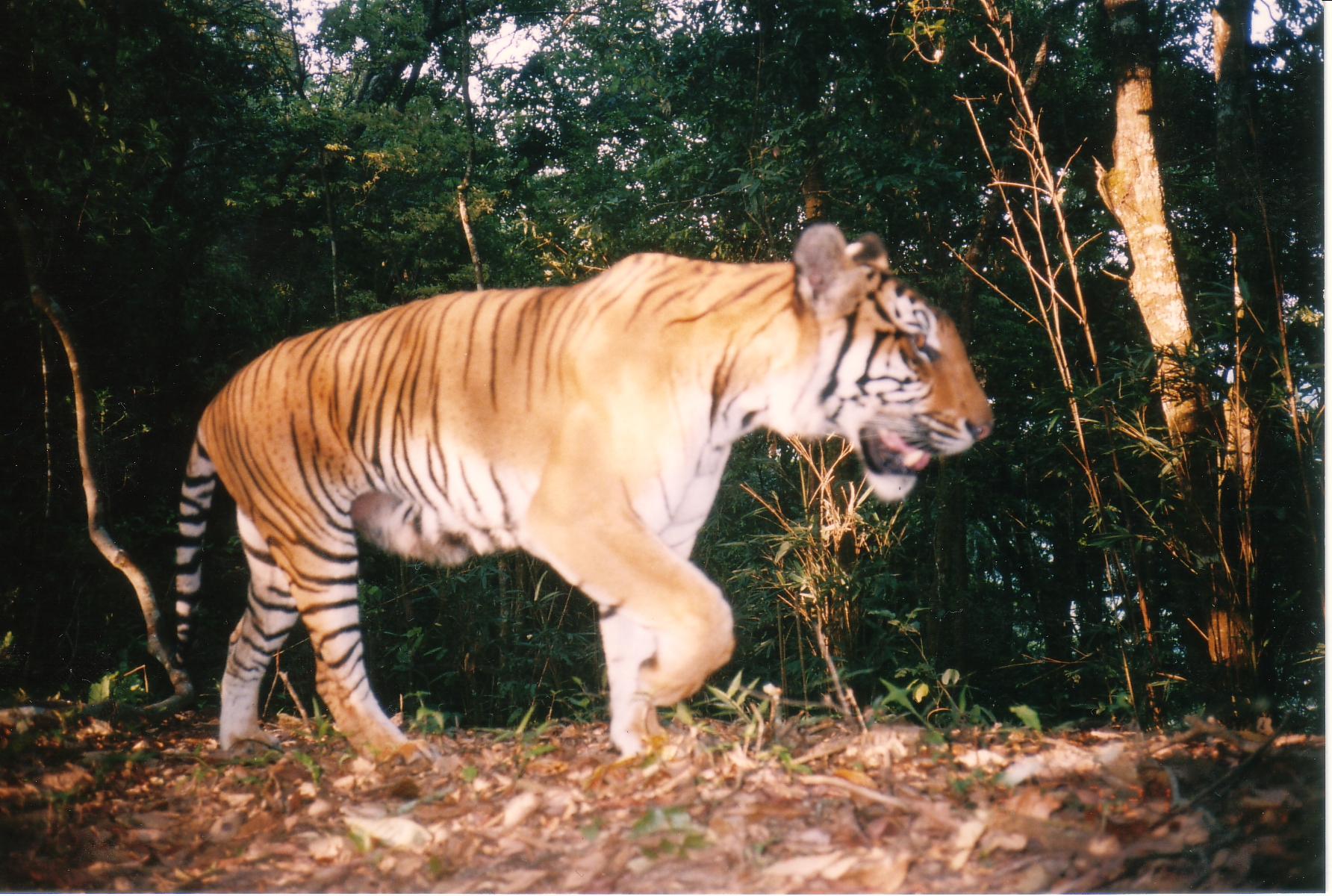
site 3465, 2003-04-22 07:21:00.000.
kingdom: Animalia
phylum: Chordata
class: Mammalia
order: Carnivora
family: Felidae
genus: Panthera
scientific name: Panthera tigris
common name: tiger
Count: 1.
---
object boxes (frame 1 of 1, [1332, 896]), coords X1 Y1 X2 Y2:
panthera tigris: 172 223 997 765